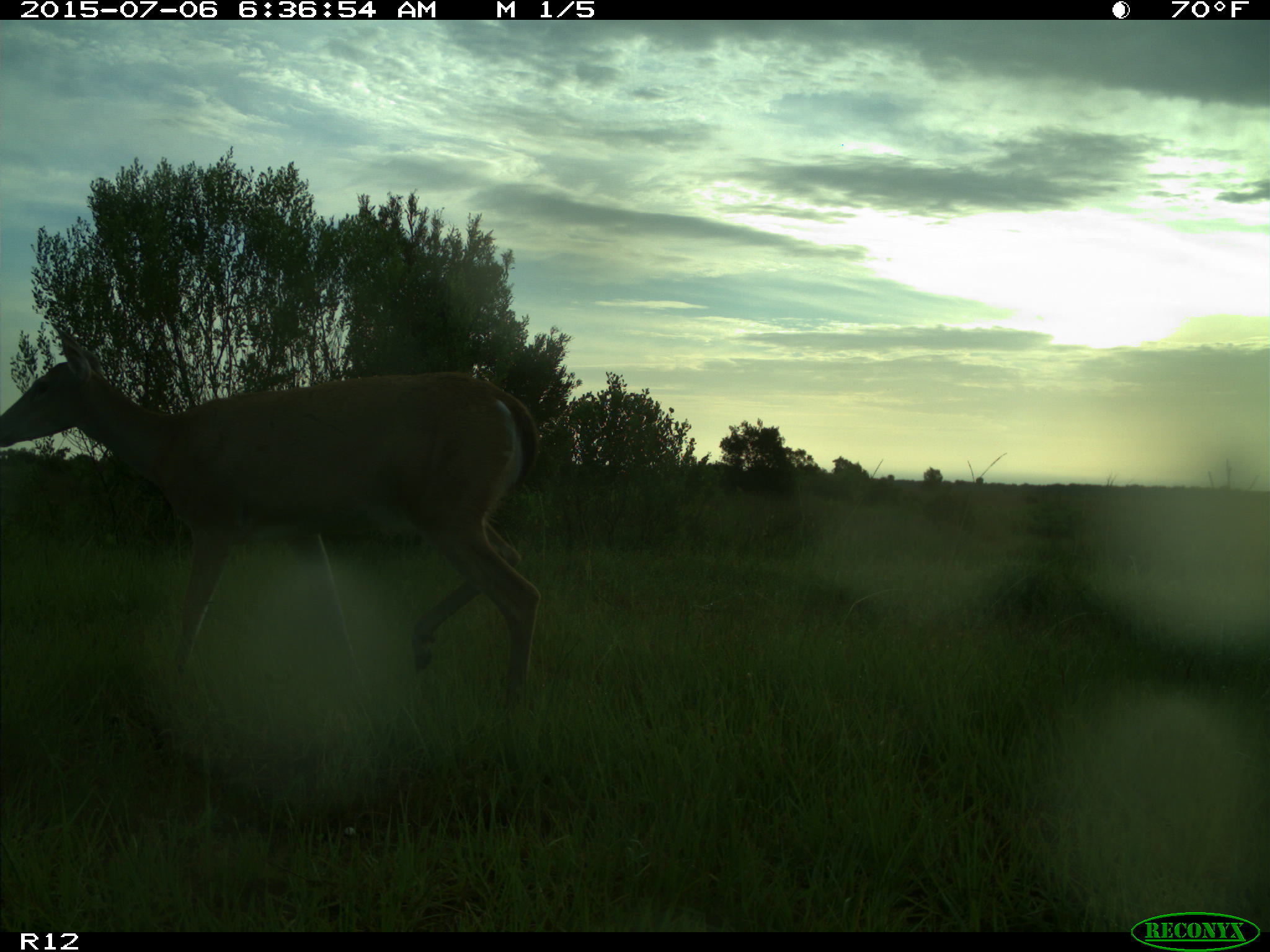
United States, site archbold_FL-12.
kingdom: Animalia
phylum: Chordata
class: Mammalia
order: Artiodactyla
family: Cervidae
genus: Odocoileus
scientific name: Odocoileus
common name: deer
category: unidentified deer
Unidentified deer (deer) (Odocoileus).